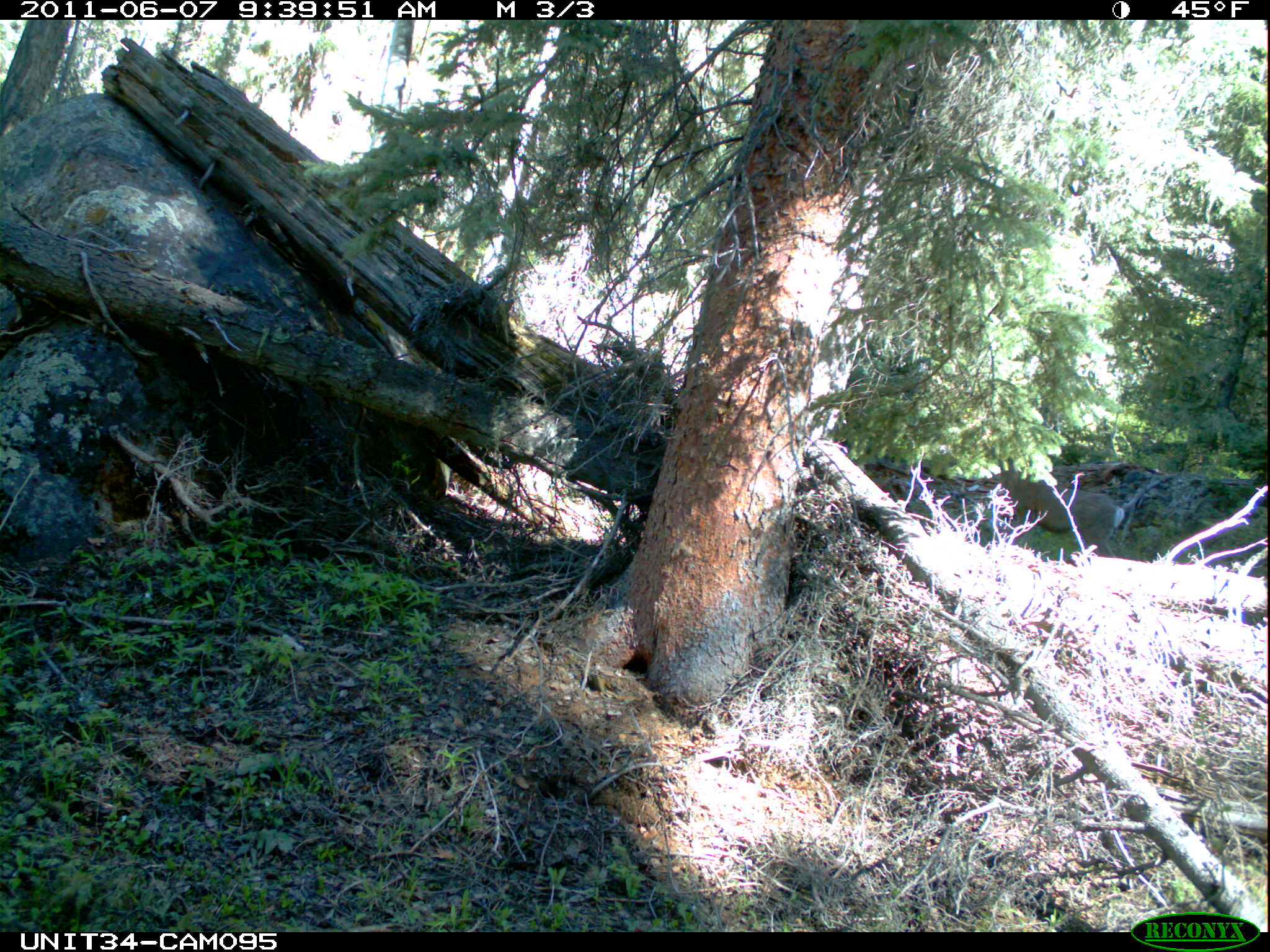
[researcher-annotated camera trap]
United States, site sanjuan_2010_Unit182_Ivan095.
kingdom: Animalia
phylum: Chordata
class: Mammalia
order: Artiodactyla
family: Cervidae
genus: Odocoileus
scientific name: Odocoileus hemionus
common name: mule deer